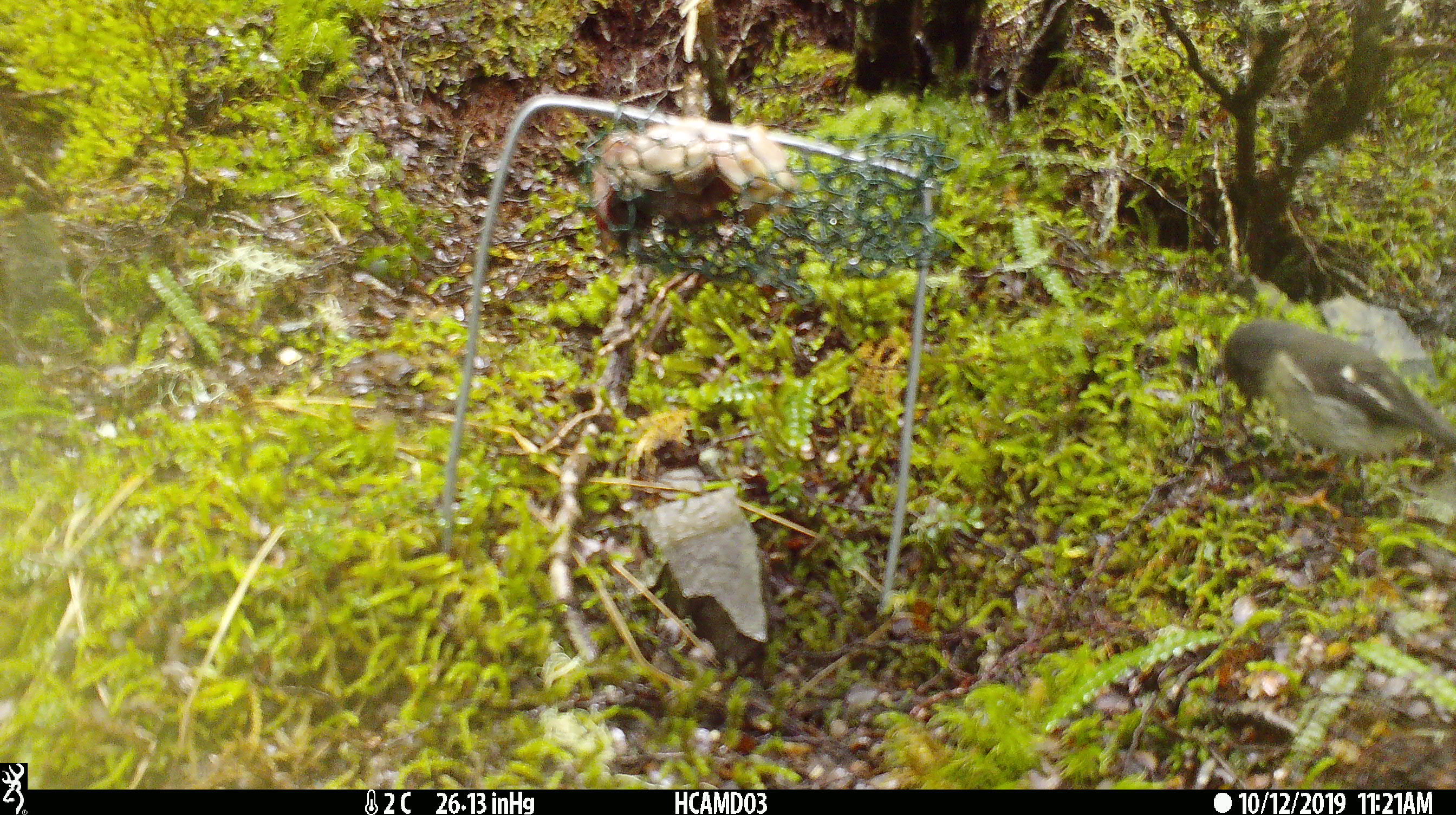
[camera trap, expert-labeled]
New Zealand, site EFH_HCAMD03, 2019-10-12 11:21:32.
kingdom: Animalia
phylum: Chordata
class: Aves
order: Passeriformes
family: Petroicidae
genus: Petroica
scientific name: Petroica macrocephala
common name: tomtit